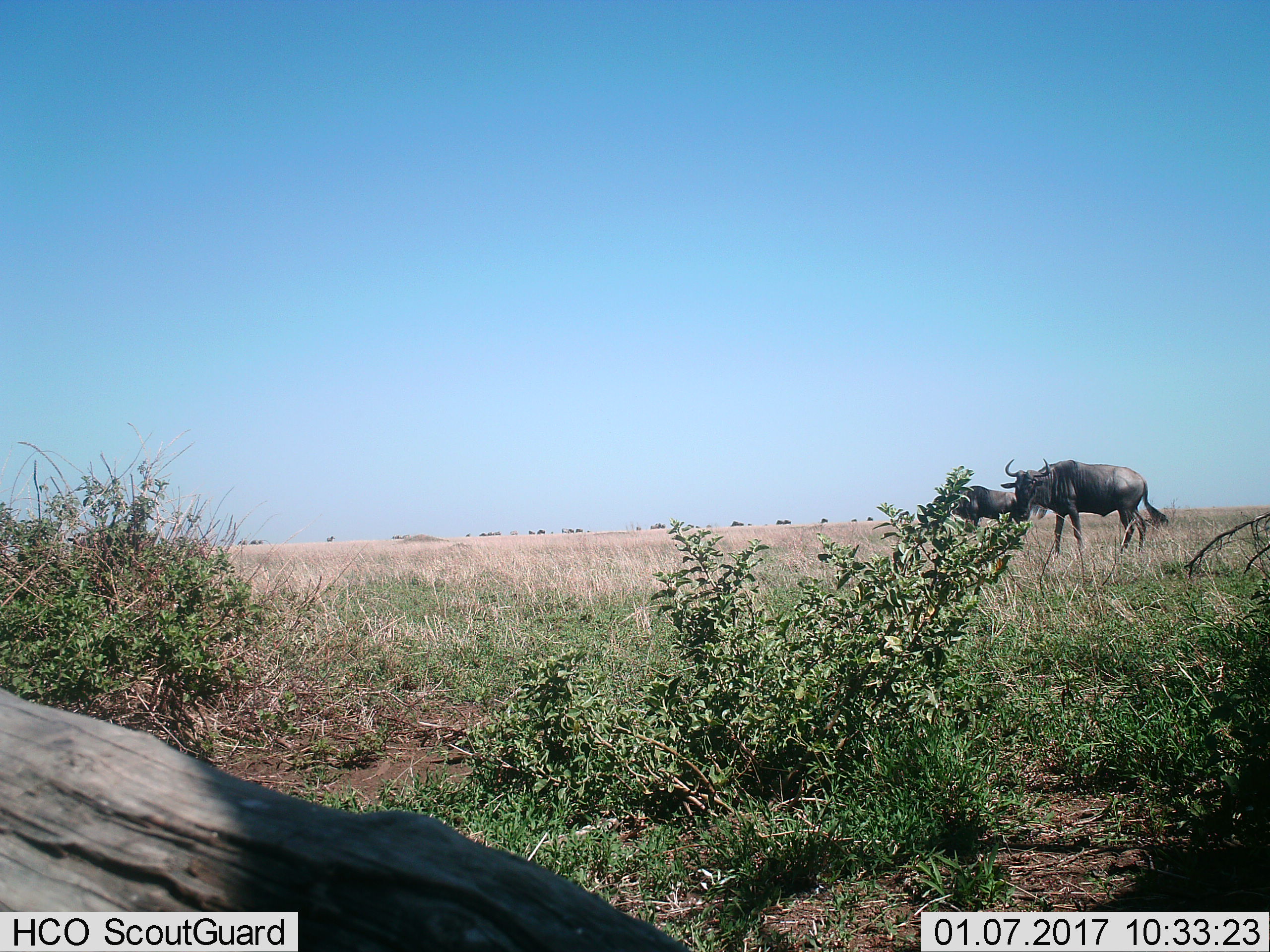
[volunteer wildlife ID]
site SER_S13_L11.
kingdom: Animalia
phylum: Chordata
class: Mammalia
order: Artiodactyla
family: Bovidae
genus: Connochaetes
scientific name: Connochaetes taurinus taurinus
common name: blue wildebeest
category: wildebeestblue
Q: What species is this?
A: Wildebeestblue (blue wildebeest) (Connochaetes taurinus taurinus).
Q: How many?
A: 2.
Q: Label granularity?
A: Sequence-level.